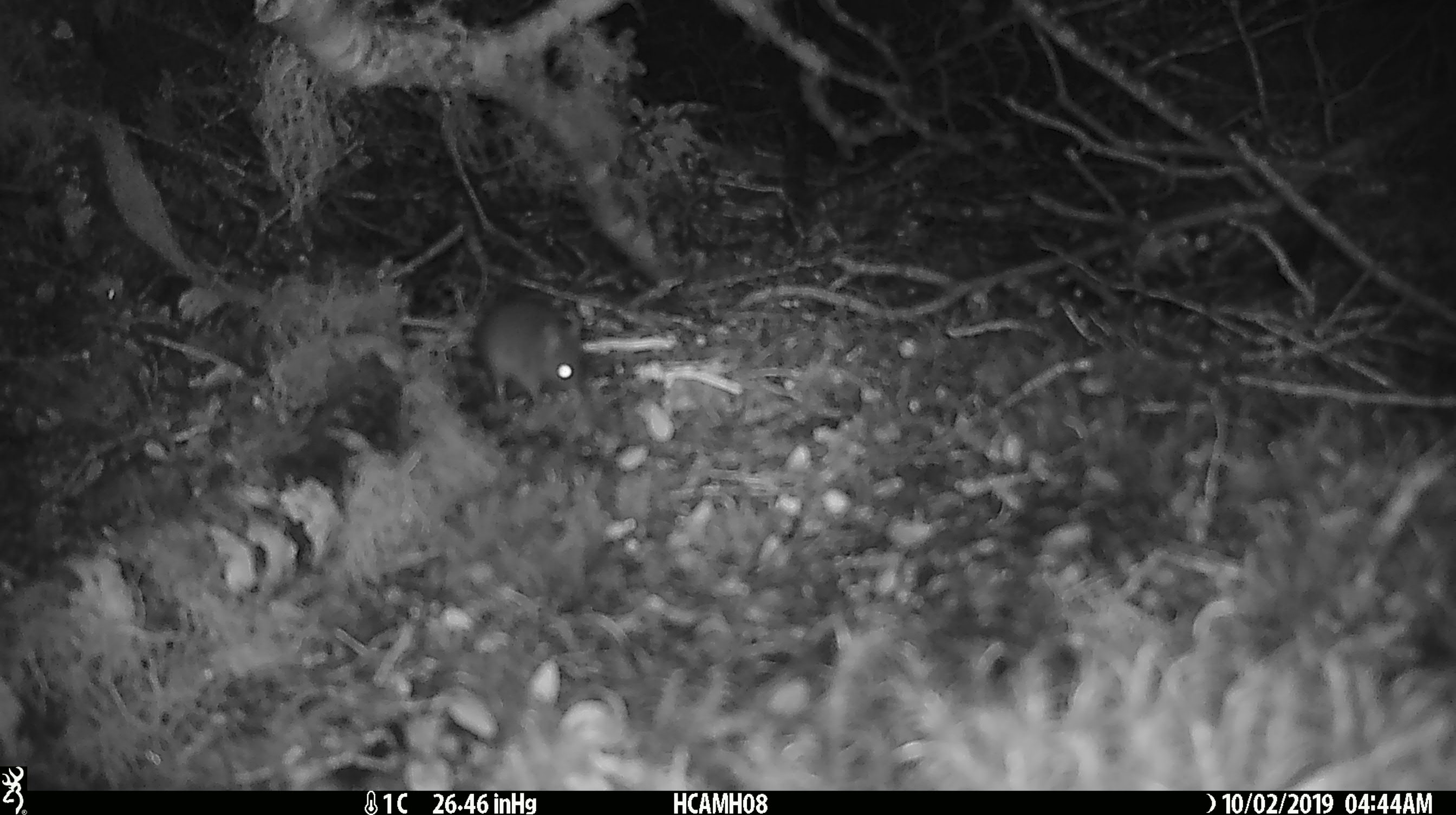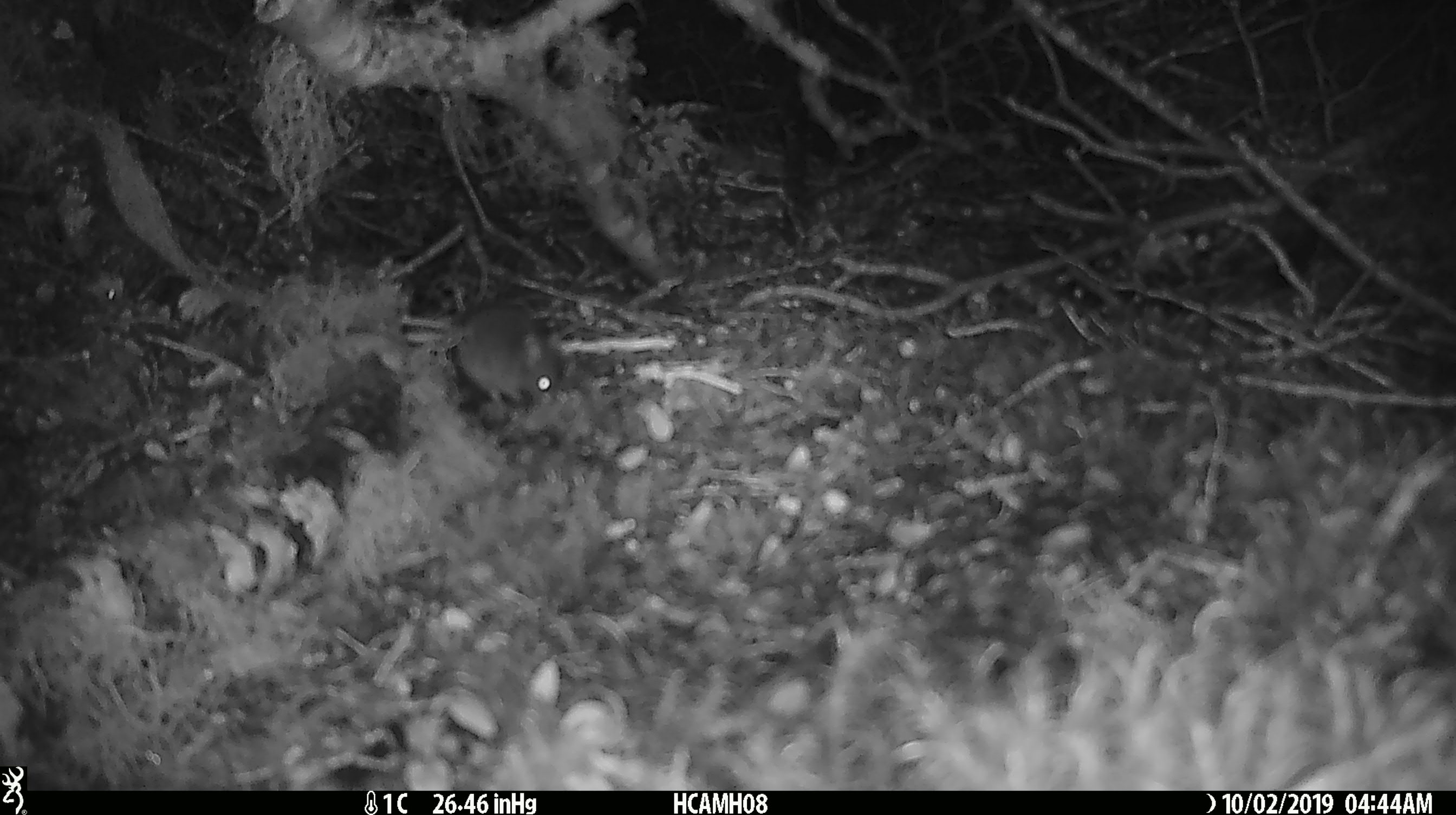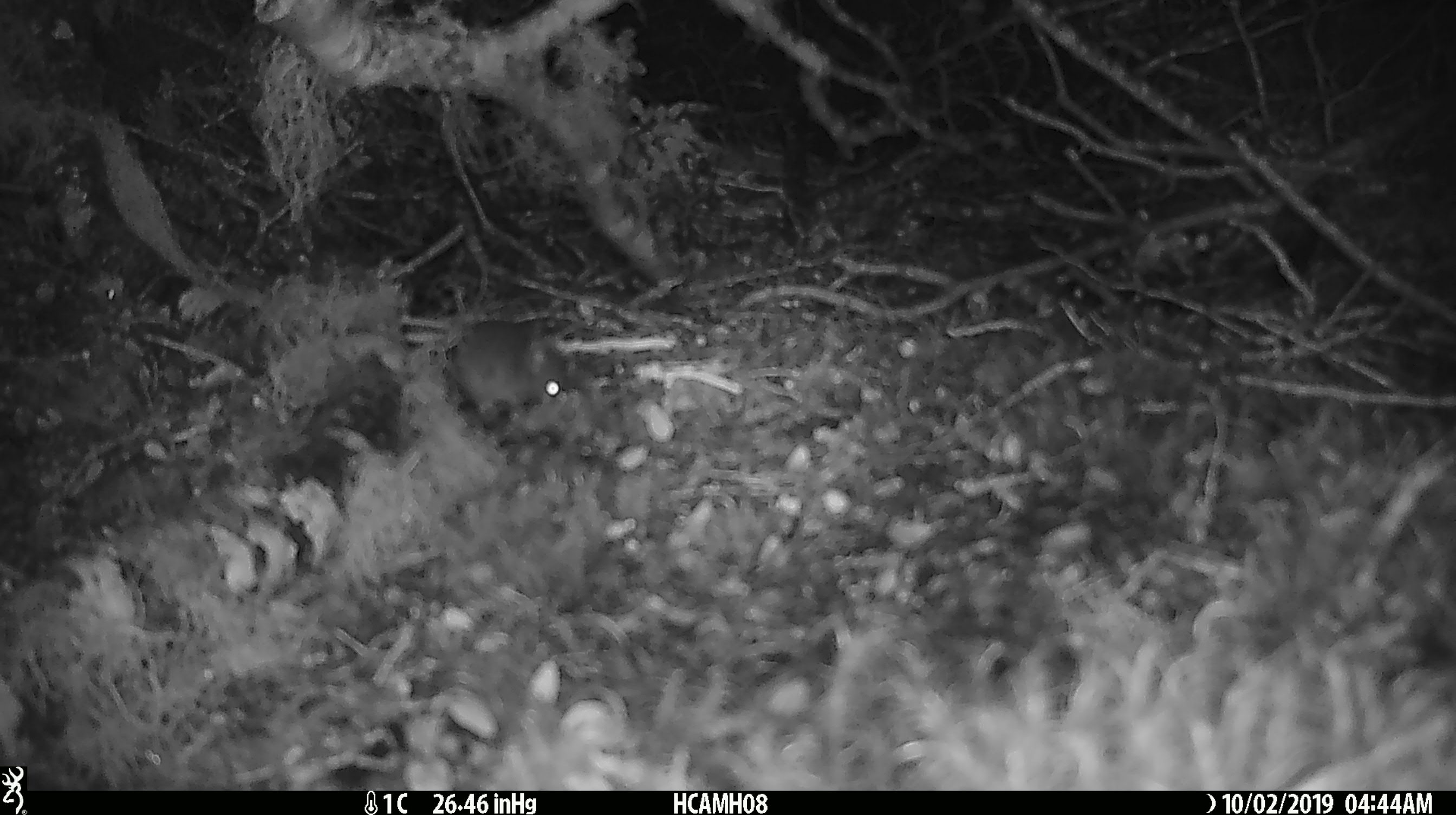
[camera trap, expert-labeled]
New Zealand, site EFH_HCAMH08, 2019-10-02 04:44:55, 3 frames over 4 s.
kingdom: Animalia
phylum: Chordata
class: Mammalia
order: Rodentia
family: Muridae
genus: Mus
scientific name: Mus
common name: mouse